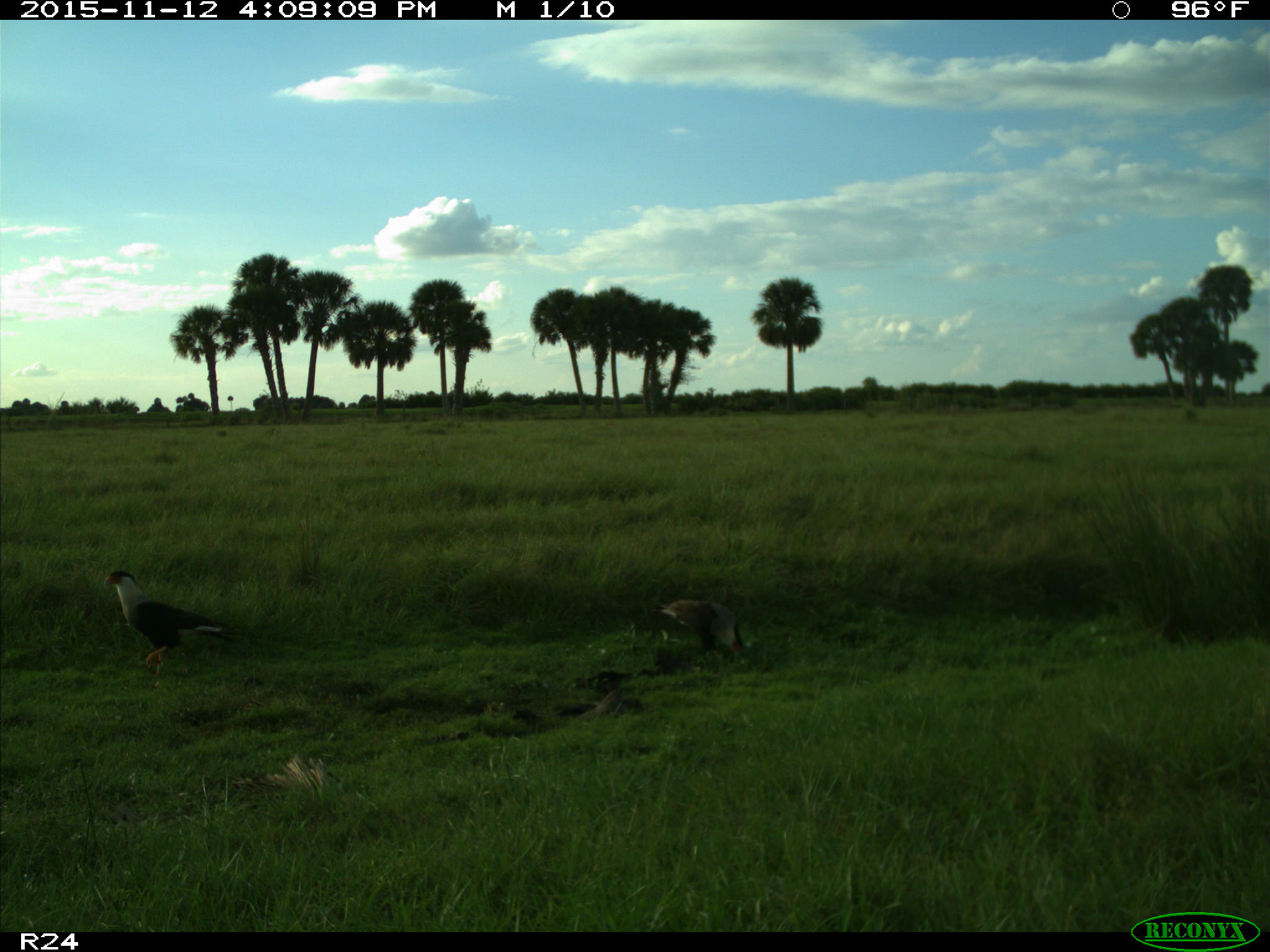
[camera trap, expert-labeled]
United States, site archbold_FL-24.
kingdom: Animalia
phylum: Chordata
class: Aves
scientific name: Aves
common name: birds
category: unidentified bird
Unidentified bird (birds) (Aves).